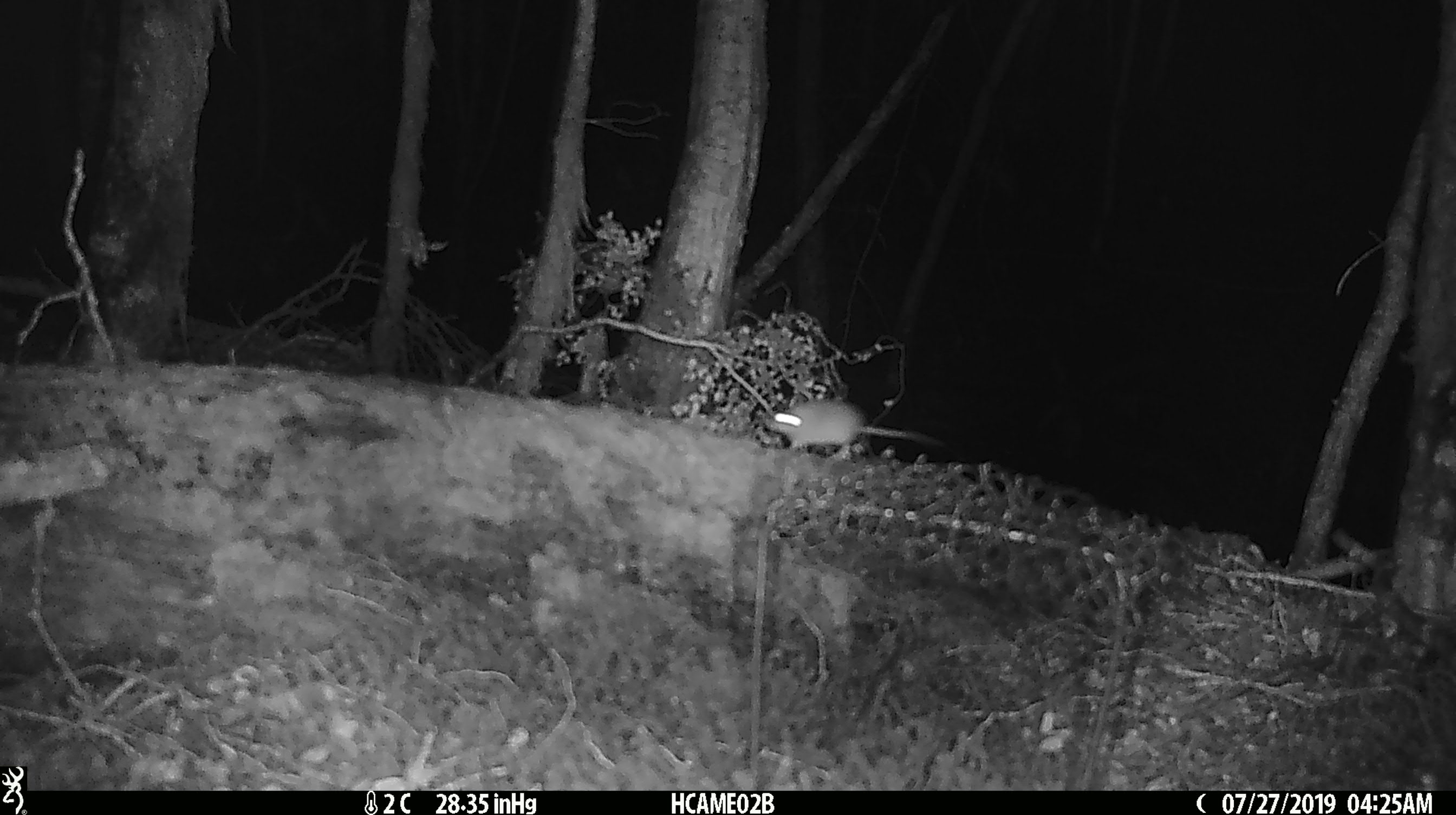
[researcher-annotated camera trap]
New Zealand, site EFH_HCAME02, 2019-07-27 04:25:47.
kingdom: Animalia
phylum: Chordata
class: Mammalia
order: Rodentia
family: Muridae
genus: Mus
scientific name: Mus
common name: mouse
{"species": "mouse (Mus)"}